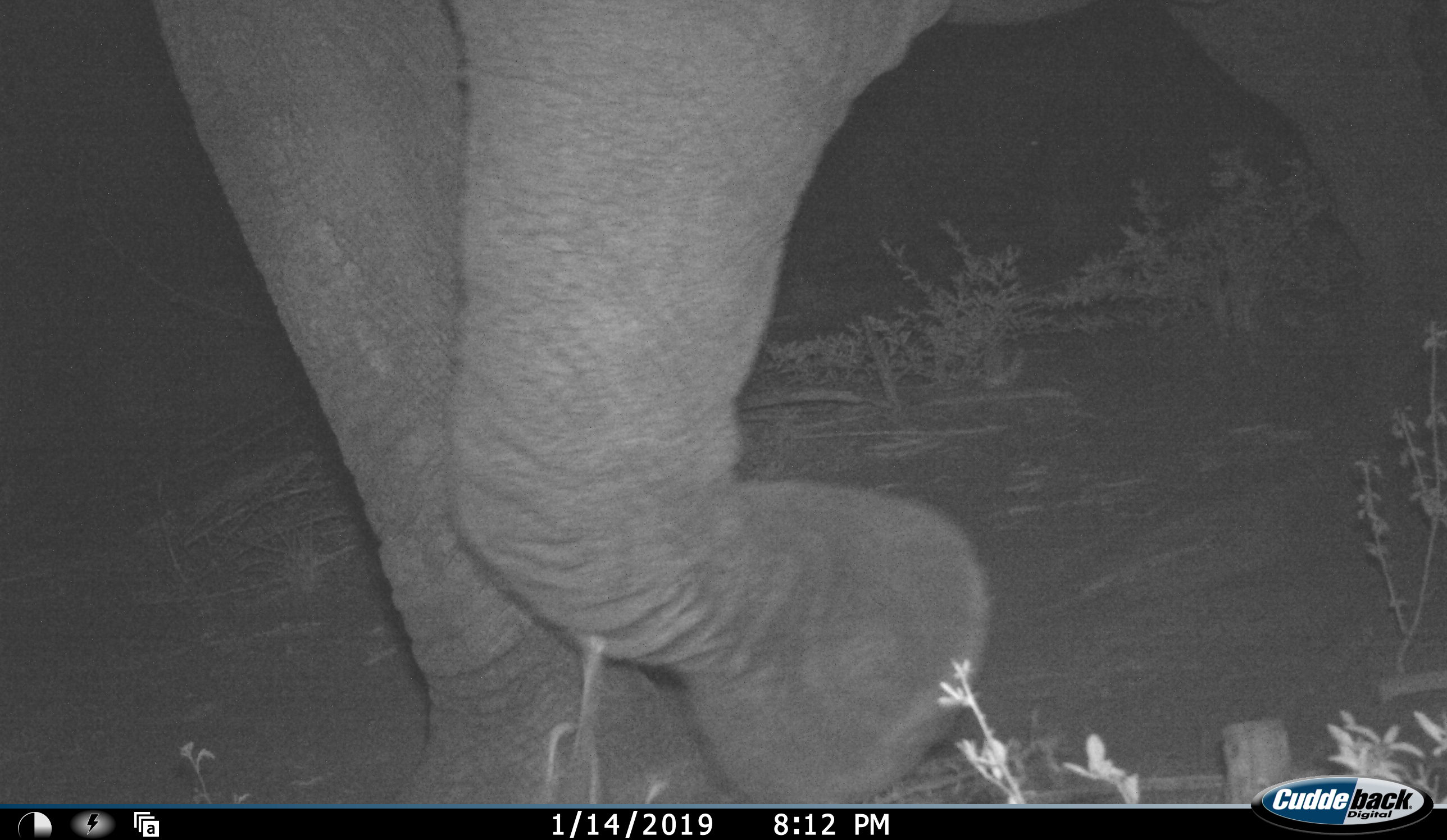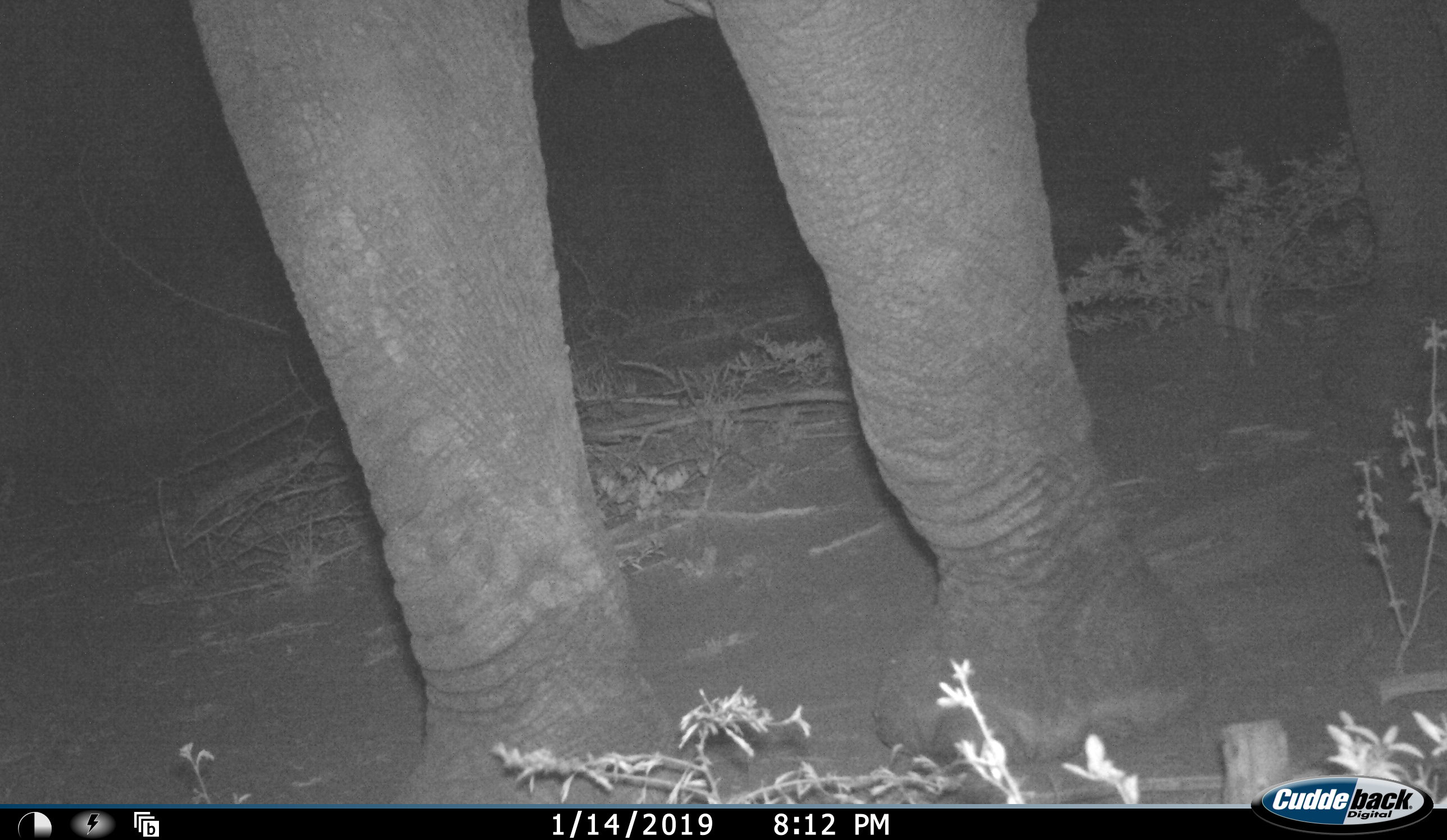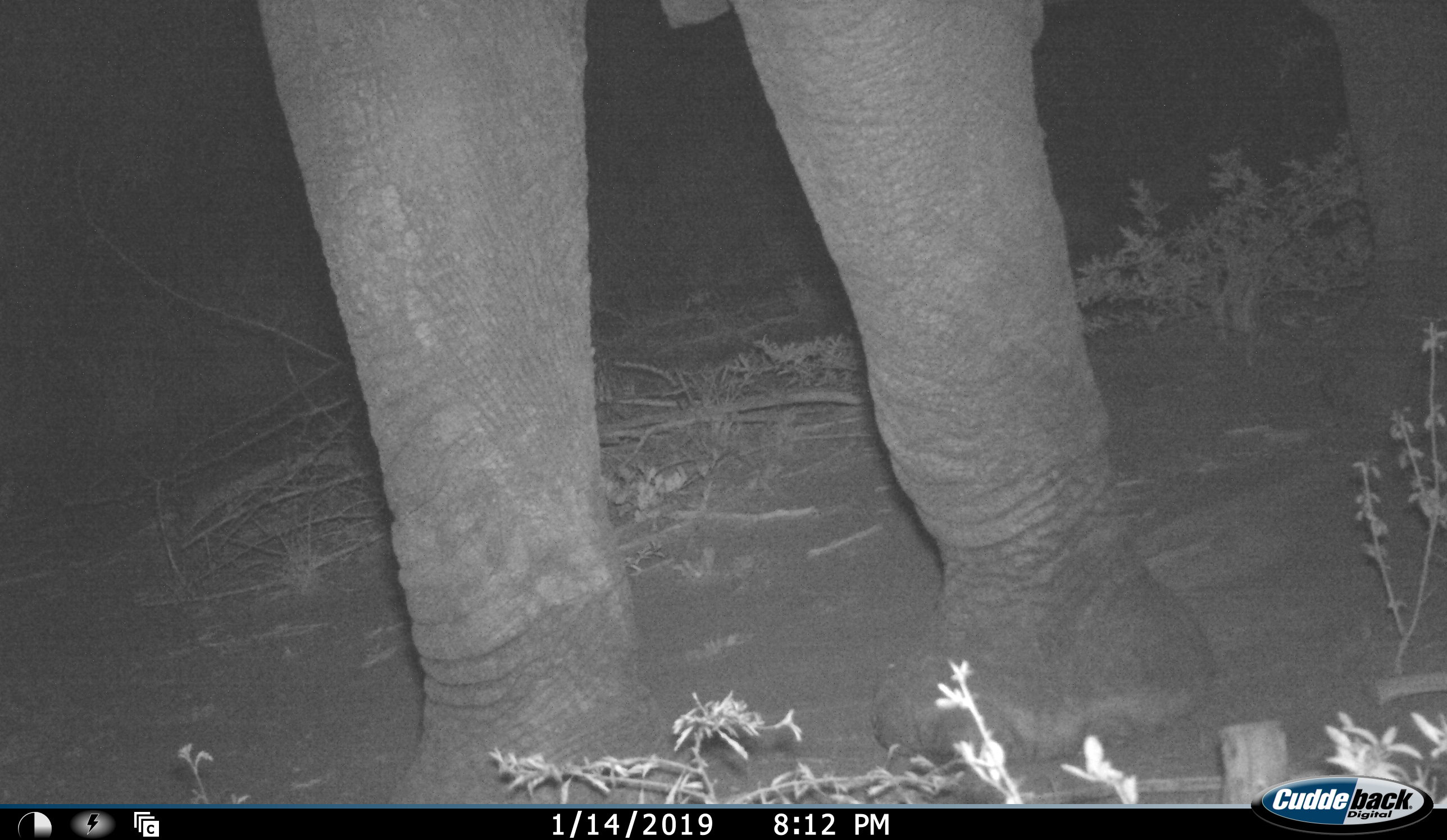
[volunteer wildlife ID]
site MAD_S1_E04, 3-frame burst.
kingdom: Animalia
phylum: Chordata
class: Mammalia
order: Proboscidea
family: Elephantidae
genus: Loxodonta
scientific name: Loxodonta africana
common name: african bush elephant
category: elephant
Elephant (african bush elephant) (Loxodonta africana), count 1. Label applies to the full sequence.